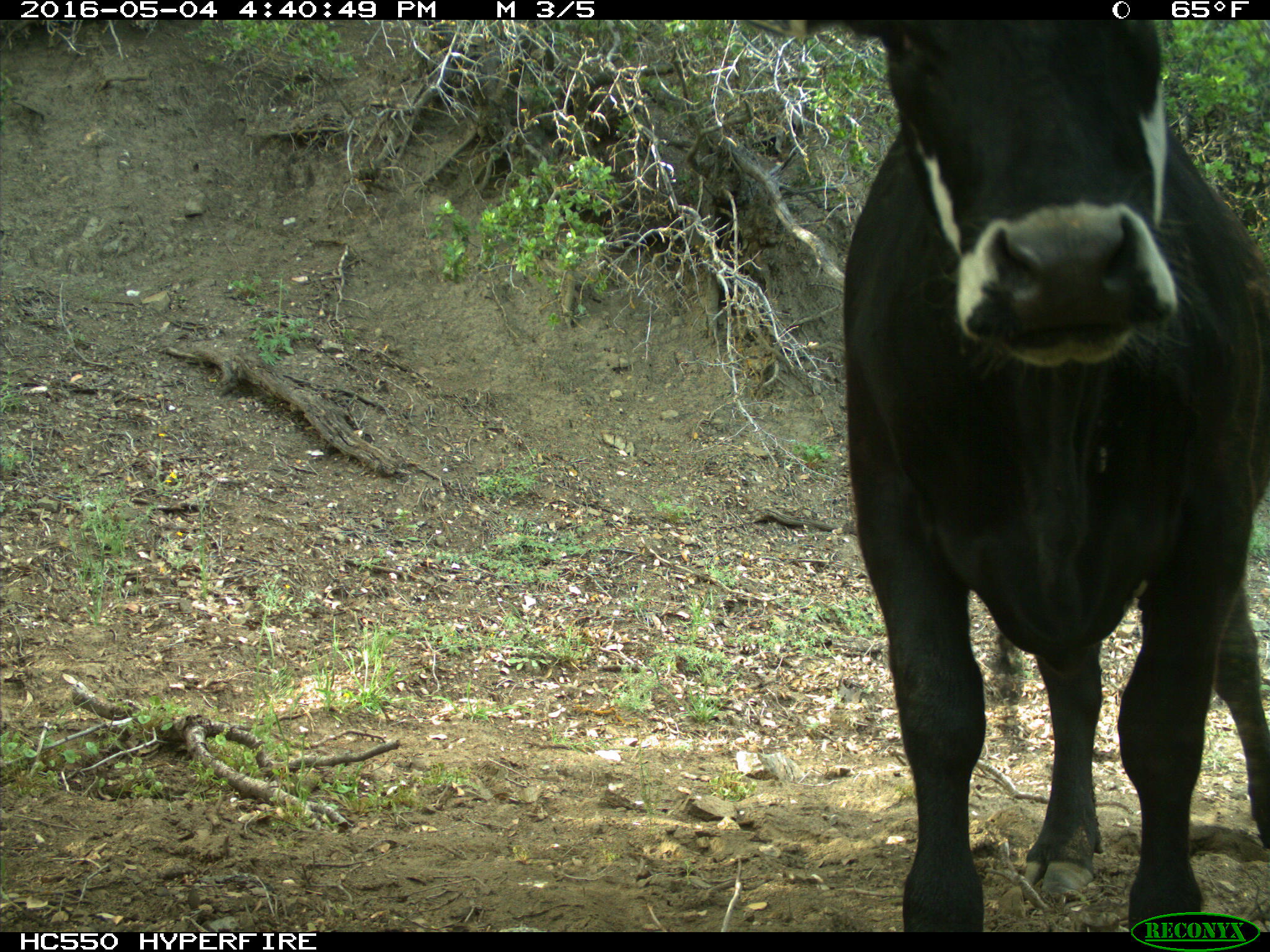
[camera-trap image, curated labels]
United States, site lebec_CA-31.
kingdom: Animalia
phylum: Chordata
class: Mammalia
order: Artiodactyla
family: Bovidae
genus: Bos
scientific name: Bos taurus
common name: domestic cow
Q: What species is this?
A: Bos taurus (domestic cow).